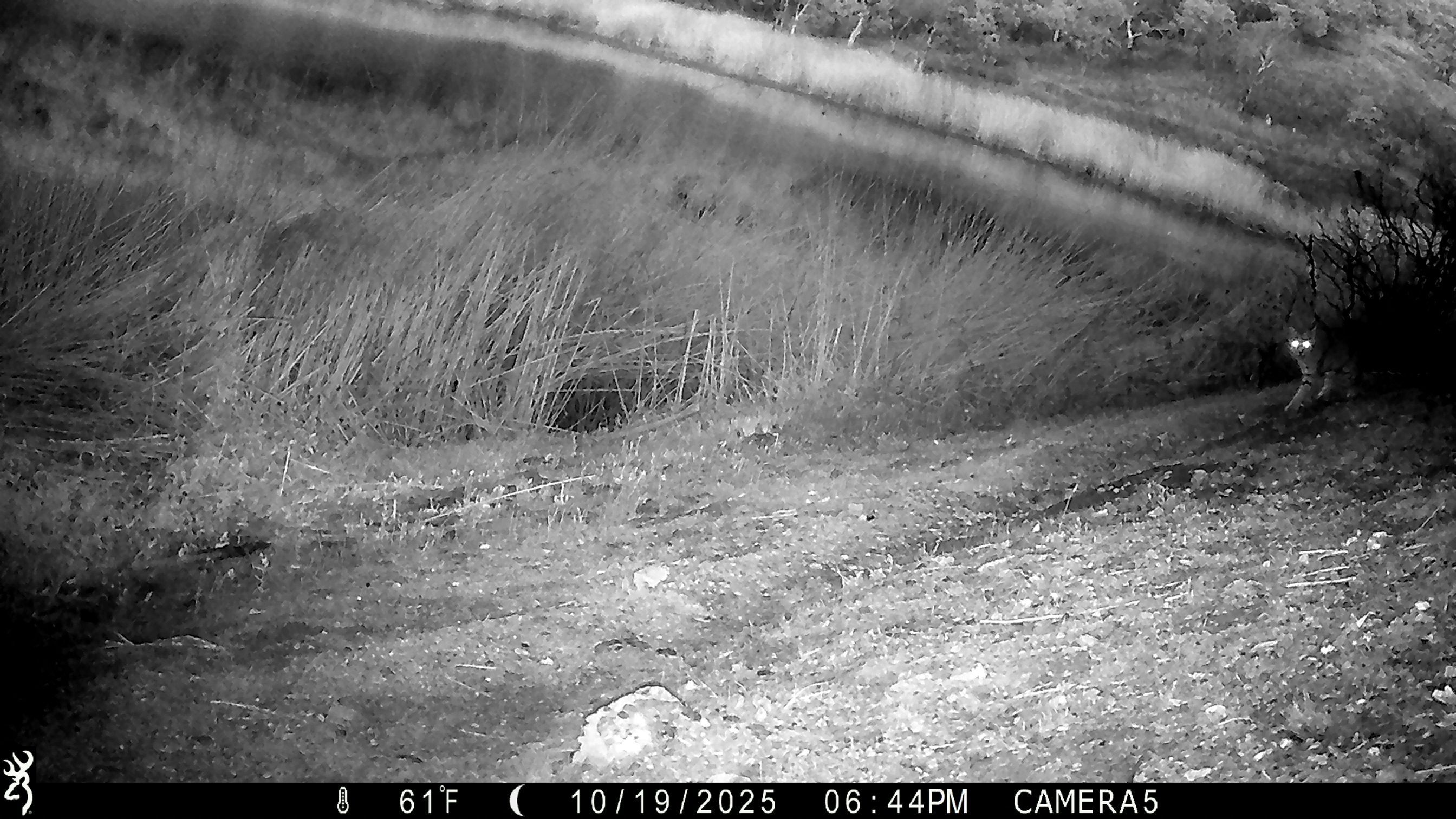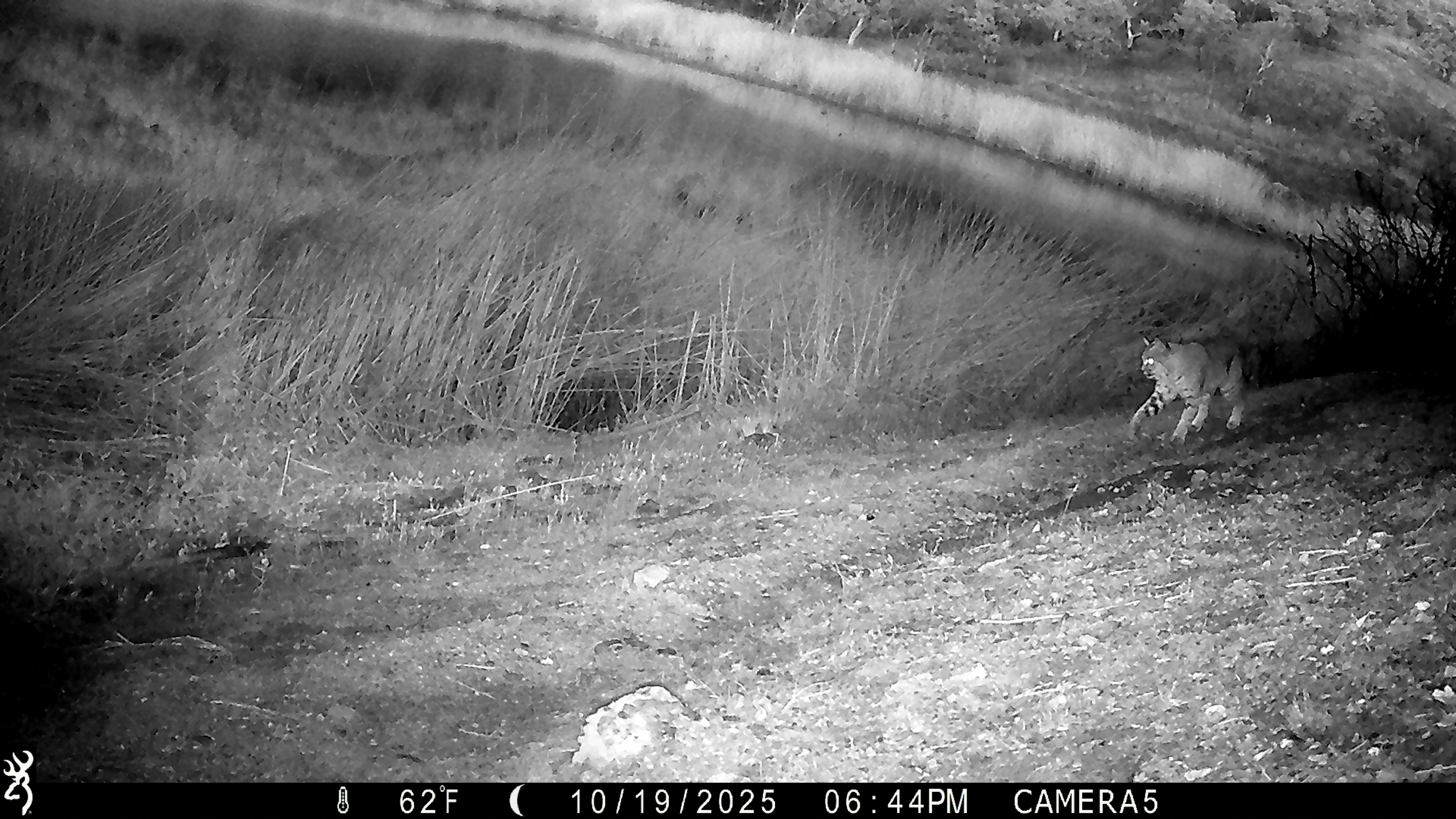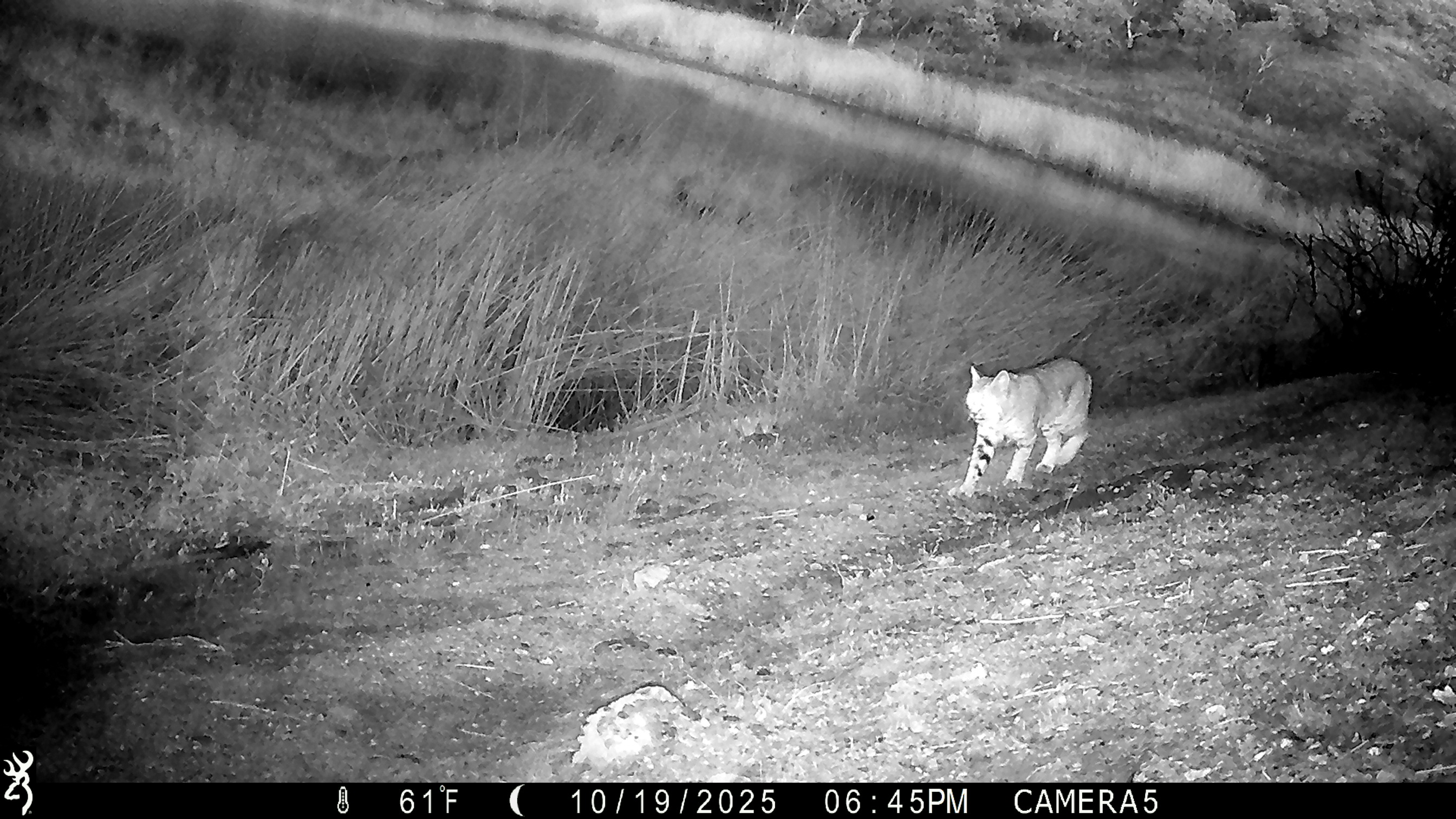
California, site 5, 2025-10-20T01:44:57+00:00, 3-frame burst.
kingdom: Animalia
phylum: Chordata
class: Mammalia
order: Carnivora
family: Felidae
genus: Lynx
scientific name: Lynx rufus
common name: bobcat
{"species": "bobcat (Lynx rufus)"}